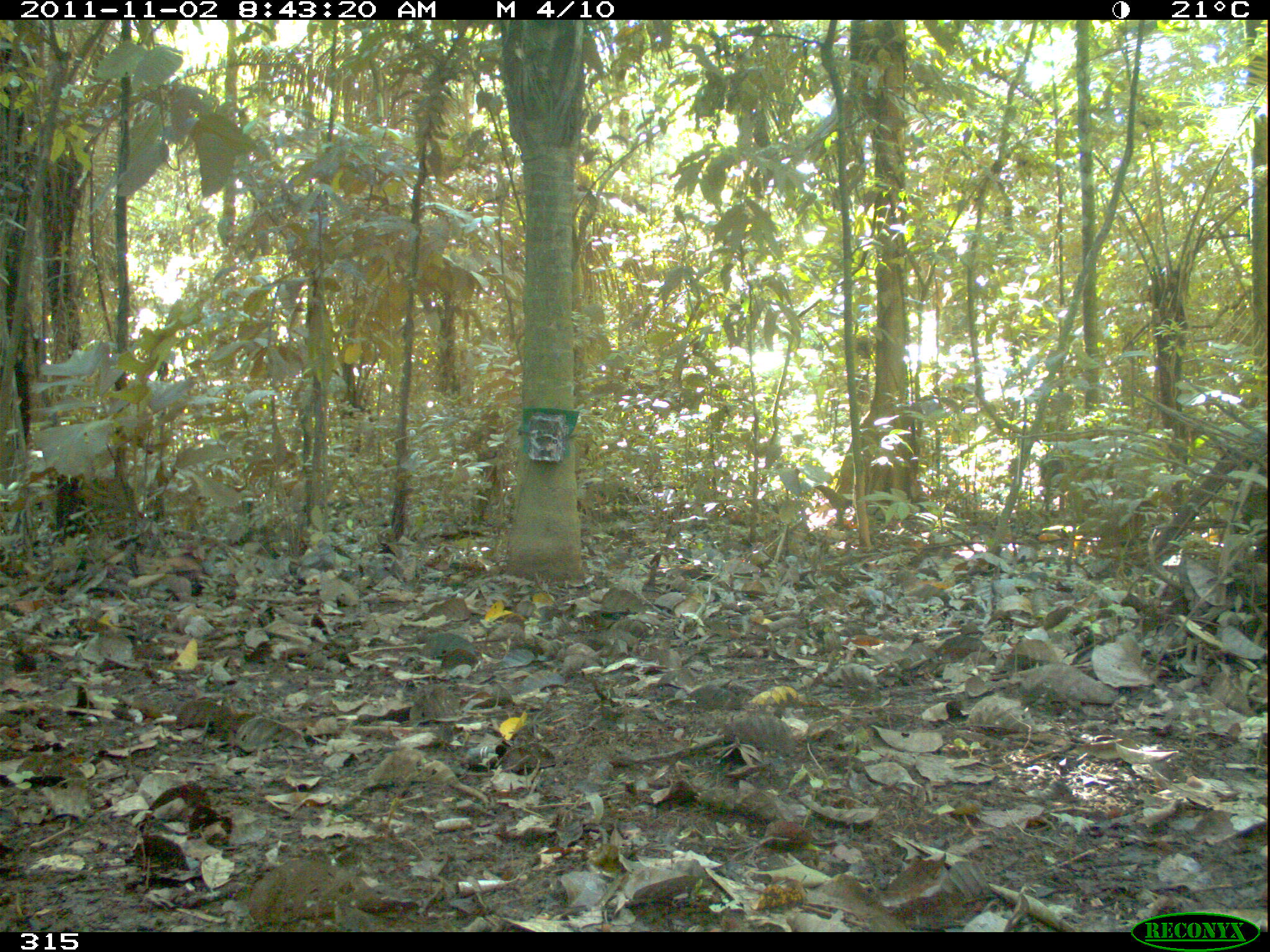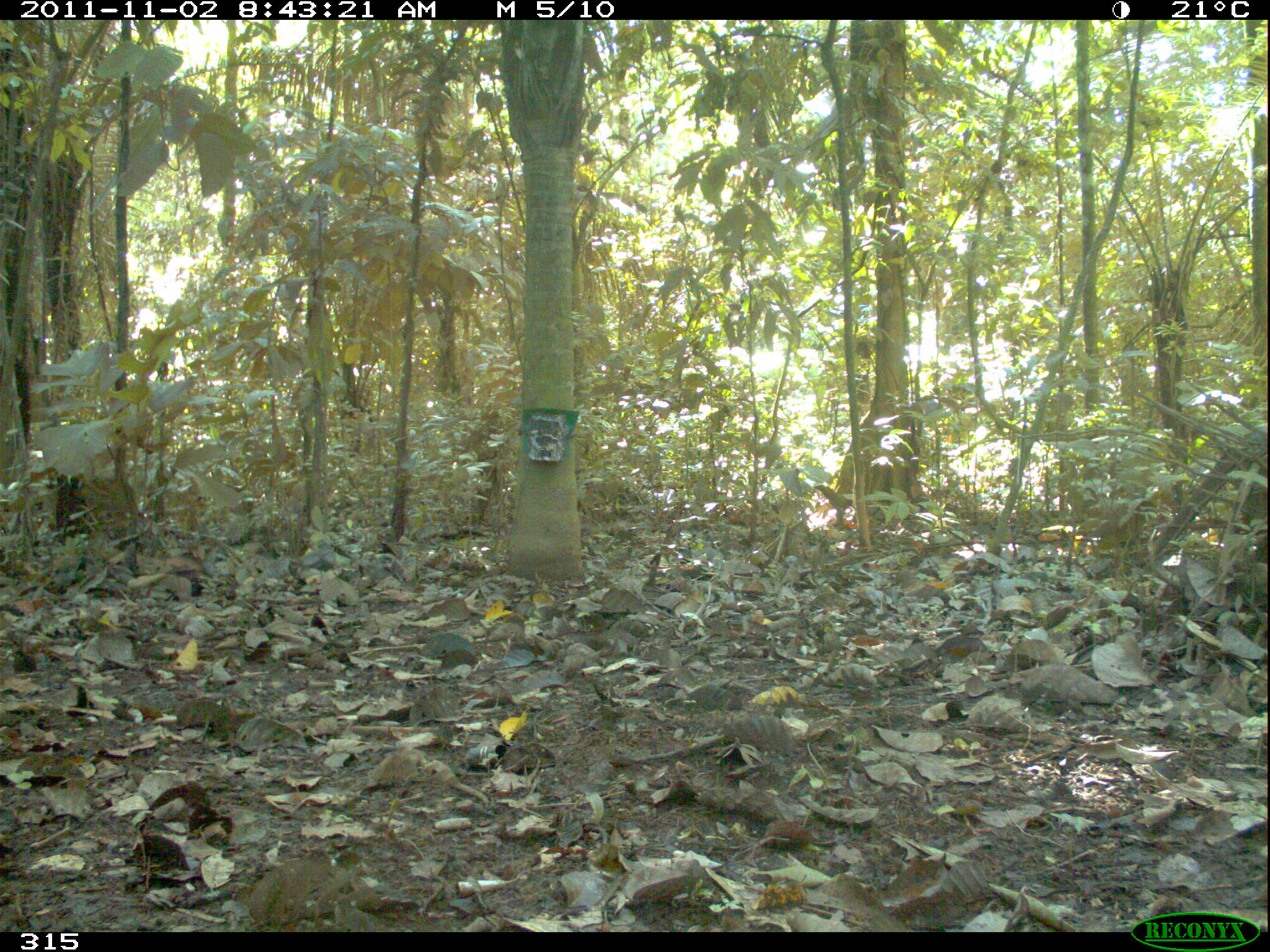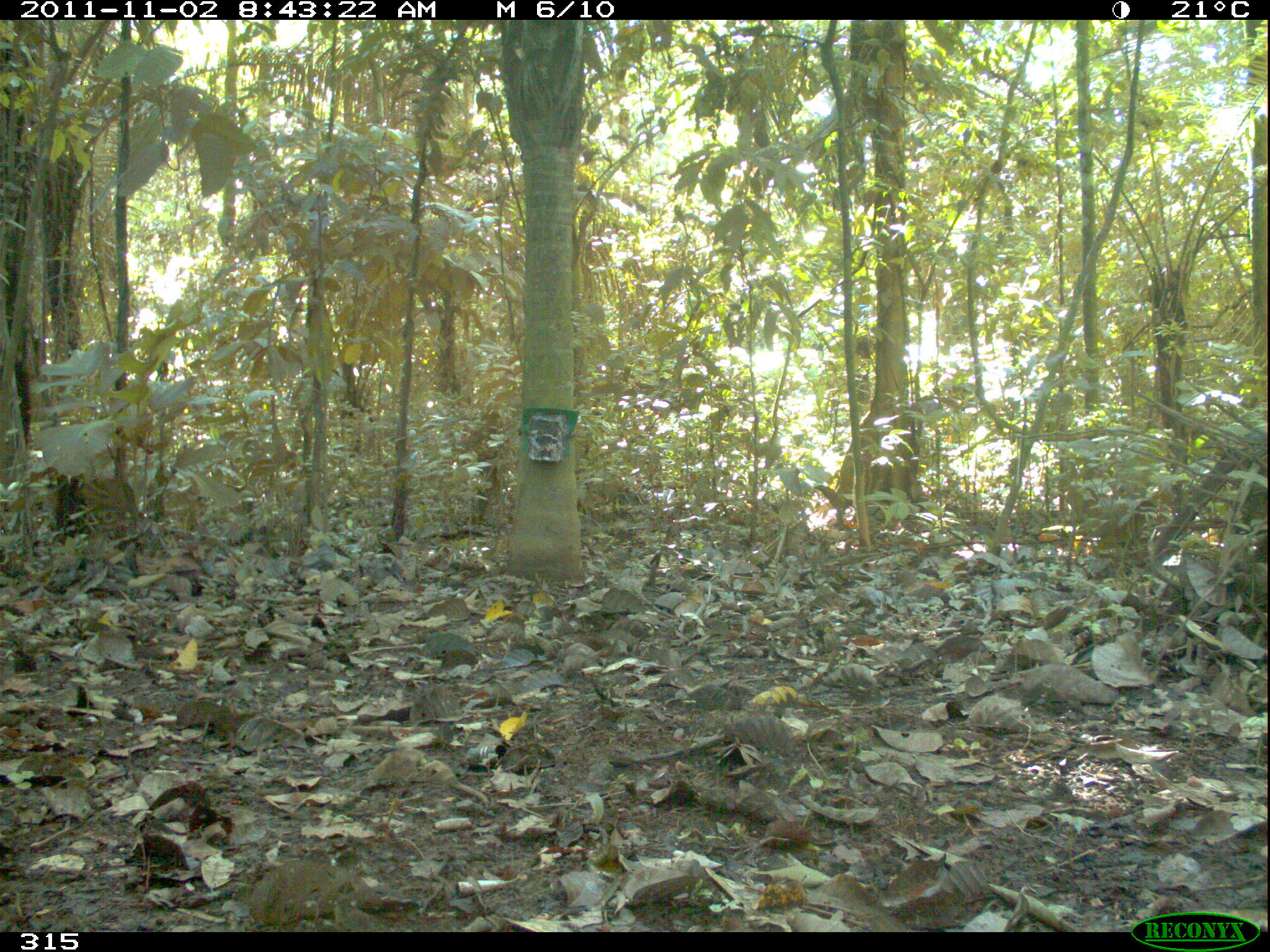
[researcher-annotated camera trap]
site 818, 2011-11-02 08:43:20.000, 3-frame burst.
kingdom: Animalia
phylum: Chordata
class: Mammalia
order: Artiodactyla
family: Tayassuidae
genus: Tayassu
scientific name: Tayassu pecari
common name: white-lipped peccary